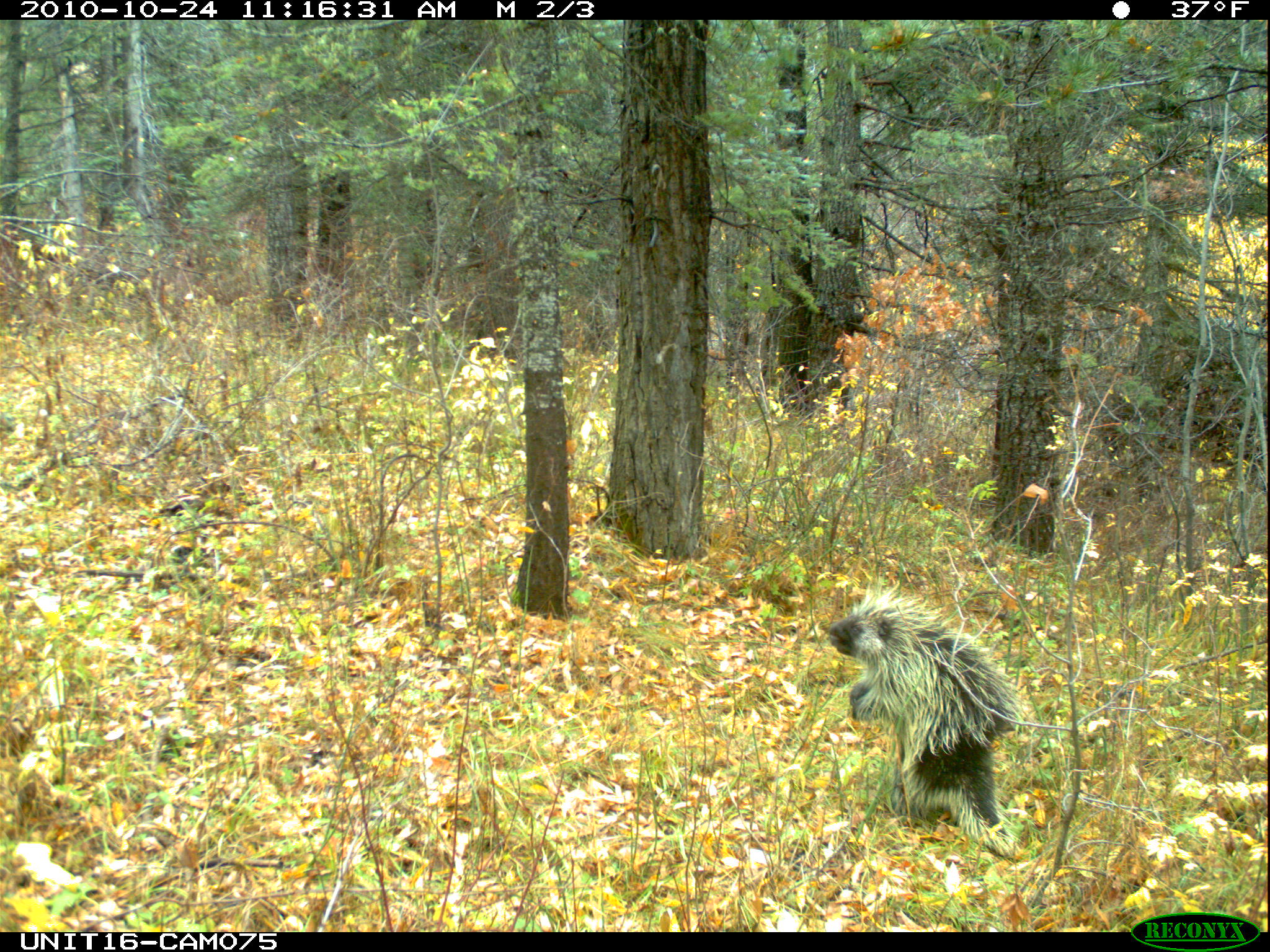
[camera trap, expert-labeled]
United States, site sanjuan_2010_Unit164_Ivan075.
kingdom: Animalia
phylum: Chordata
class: Mammalia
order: Rodentia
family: Erethizontidae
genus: Erethizon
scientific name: Erethizon dorsatum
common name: north american porcupine